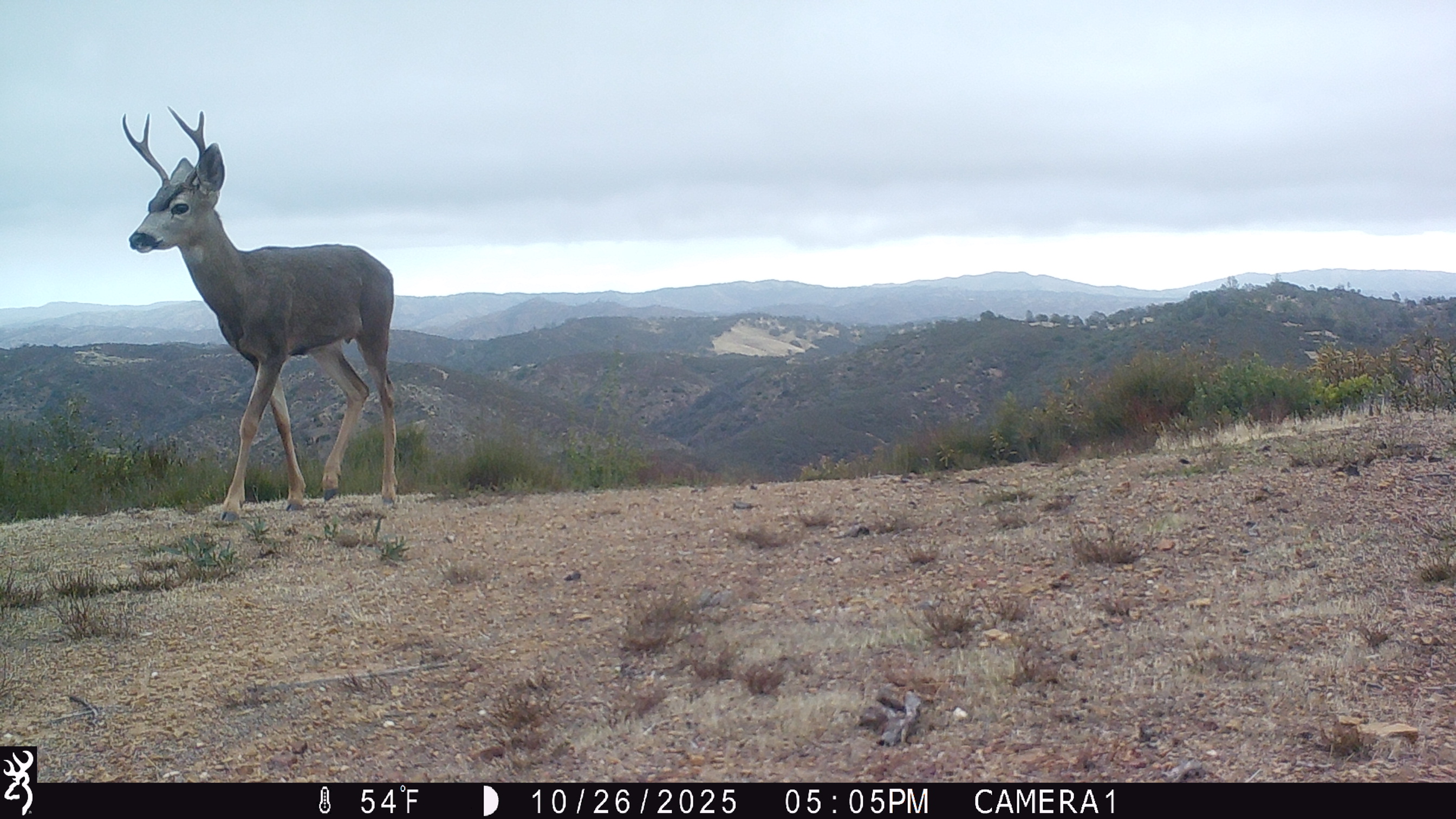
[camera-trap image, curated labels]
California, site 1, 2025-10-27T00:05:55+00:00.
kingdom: Animalia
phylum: Chordata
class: Mammalia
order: Artiodactyla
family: Cervidae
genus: Odocoileus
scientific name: Odocoileus hemionus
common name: mule deer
Mule deer (Odocoileus hemionus).